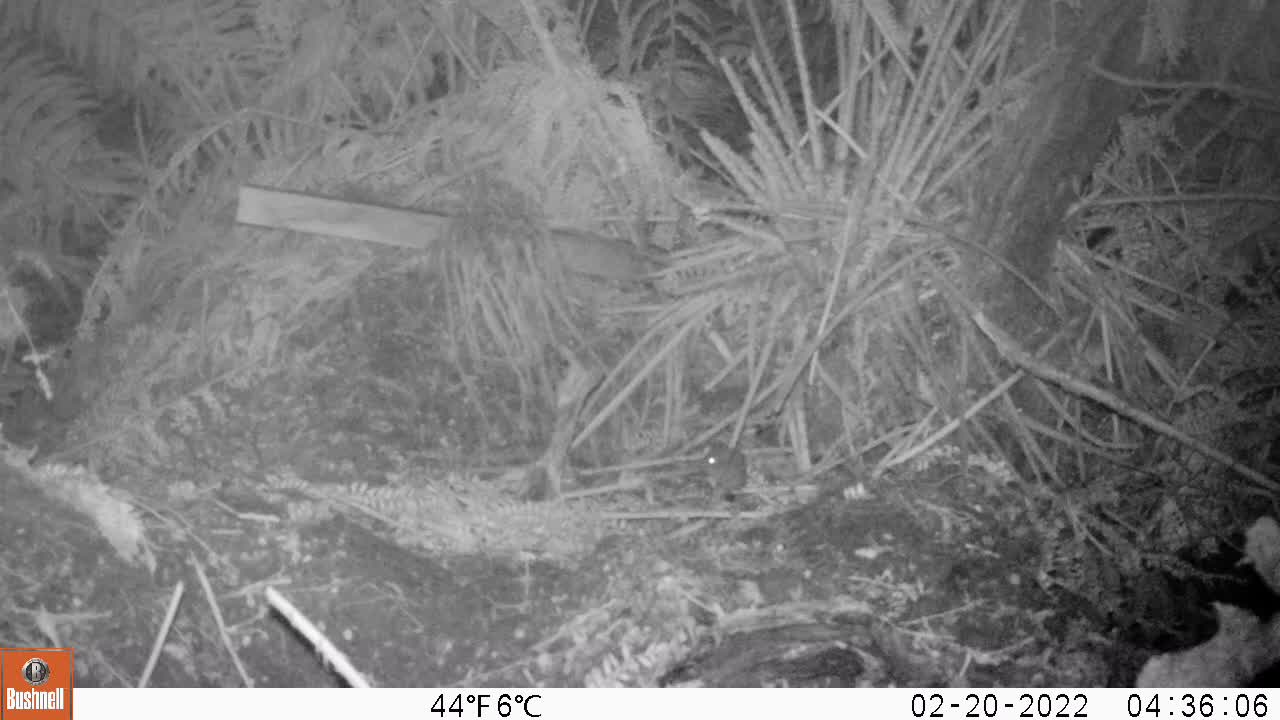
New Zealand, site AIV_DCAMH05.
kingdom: Animalia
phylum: Chordata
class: Mammalia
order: Rodentia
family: Muridae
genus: Mus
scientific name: Mus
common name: mouse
Mouse (Mus).